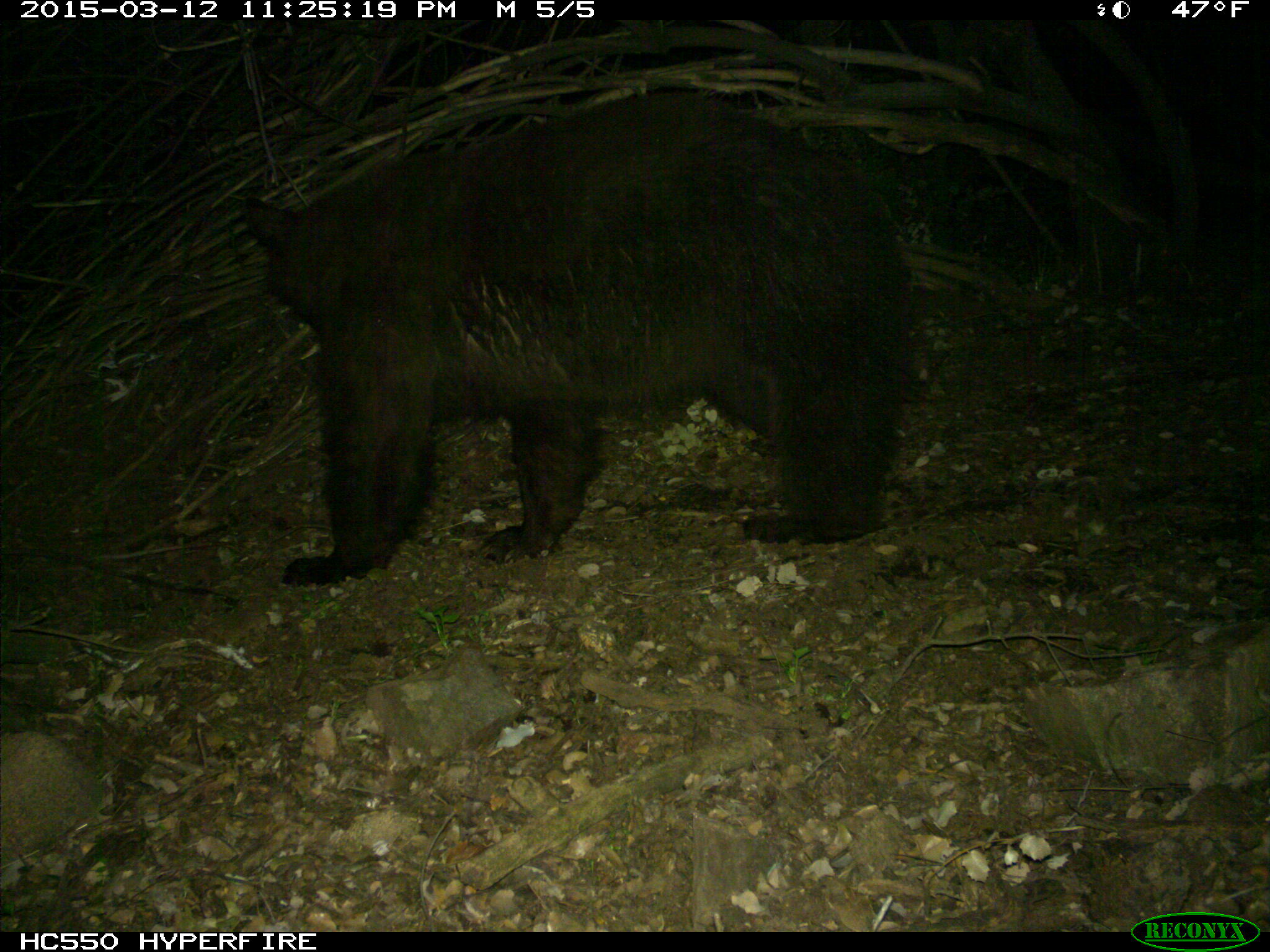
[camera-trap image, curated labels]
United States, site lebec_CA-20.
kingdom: Animalia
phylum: Chordata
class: Mammalia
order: Carnivora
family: Ursidae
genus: Ursus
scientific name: Ursus americanus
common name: american black bear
Ursus americanus (american black bear).